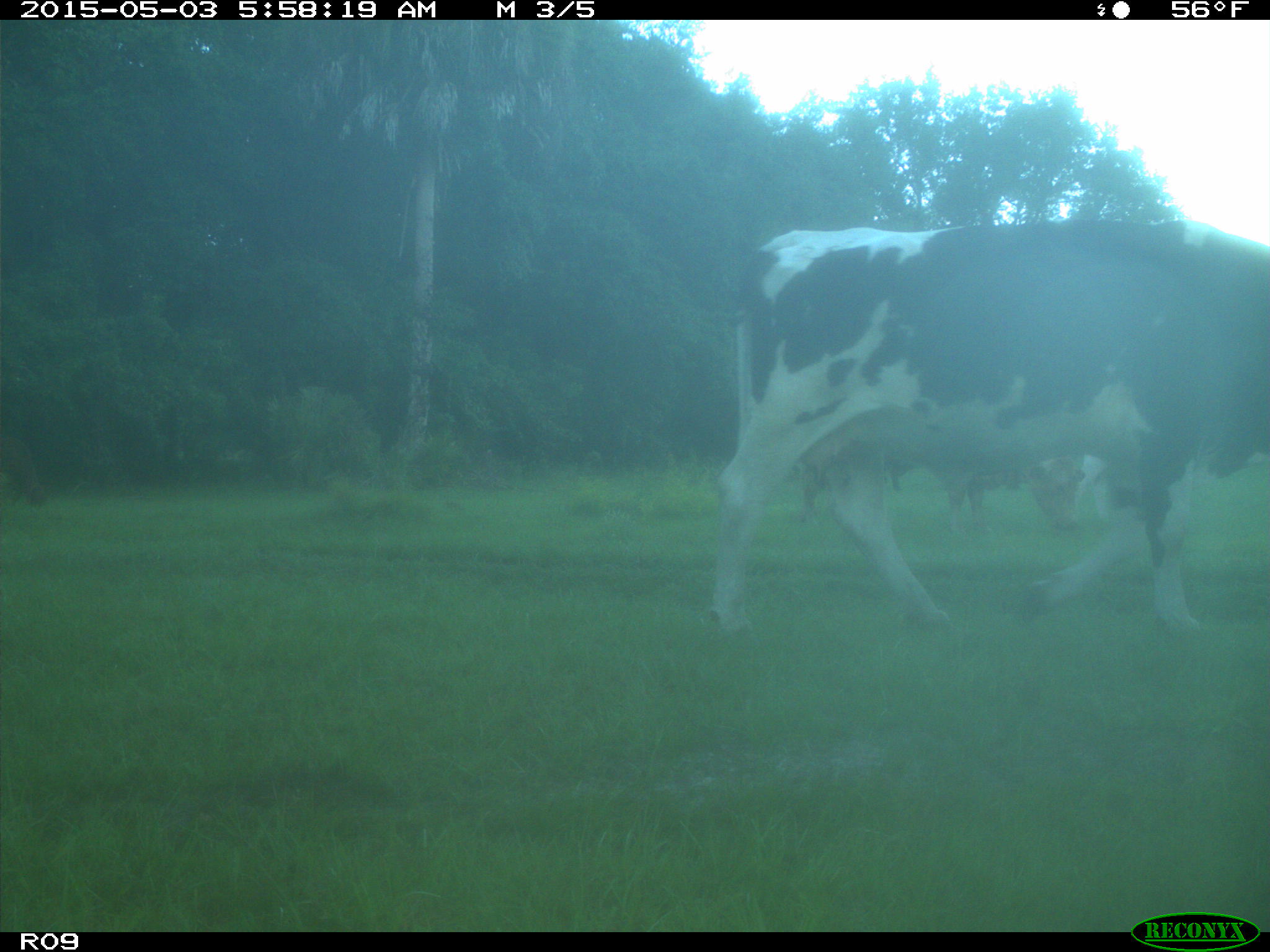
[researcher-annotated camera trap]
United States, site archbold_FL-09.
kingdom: Animalia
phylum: Chordata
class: Mammalia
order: Artiodactyla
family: Bovidae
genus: Bos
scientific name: Bos taurus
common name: domestic cow